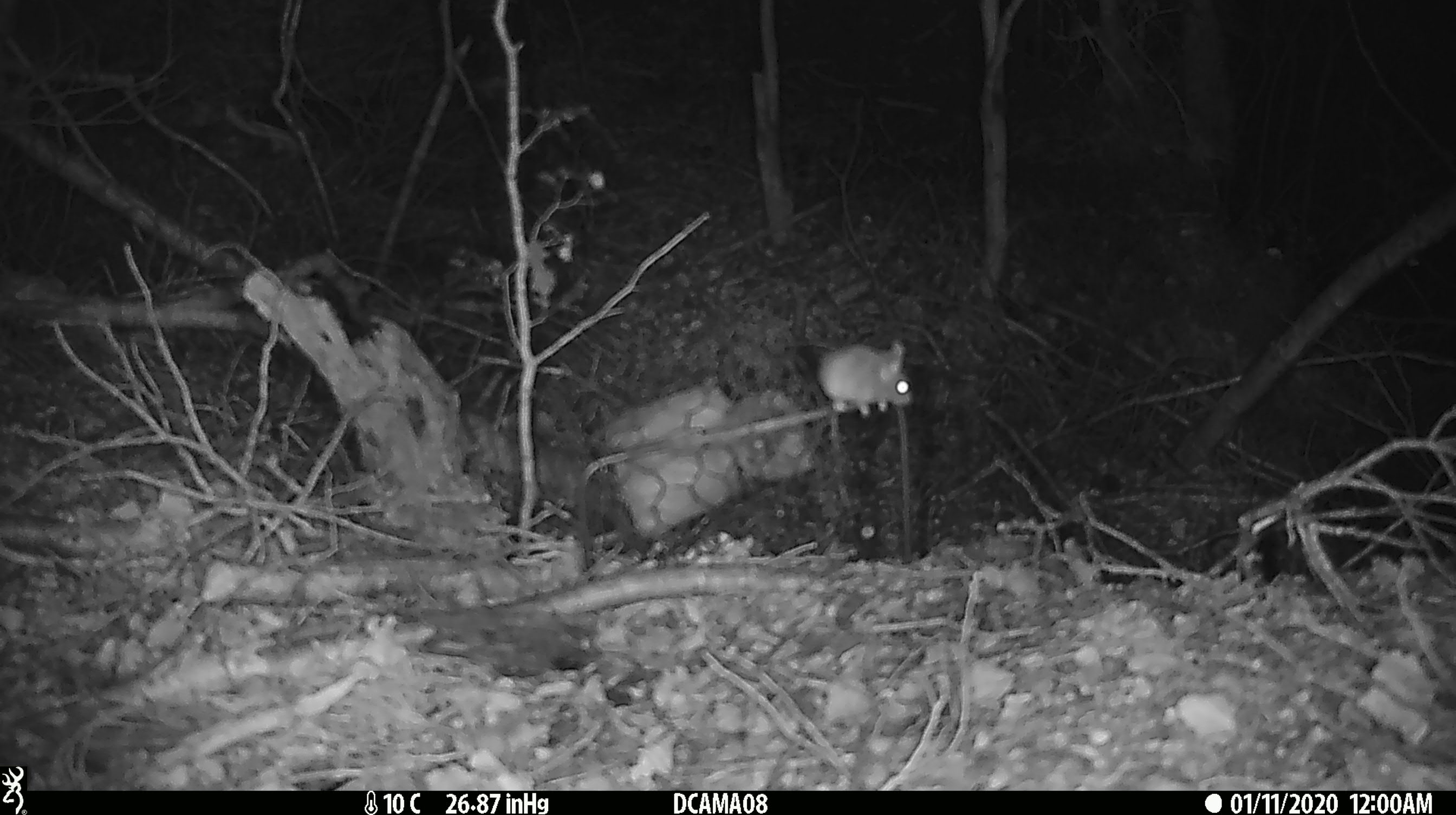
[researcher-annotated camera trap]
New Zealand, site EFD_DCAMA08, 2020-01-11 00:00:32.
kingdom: Animalia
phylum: Chordata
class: Mammalia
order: Rodentia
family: Muridae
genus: Mus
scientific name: Mus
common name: mouse